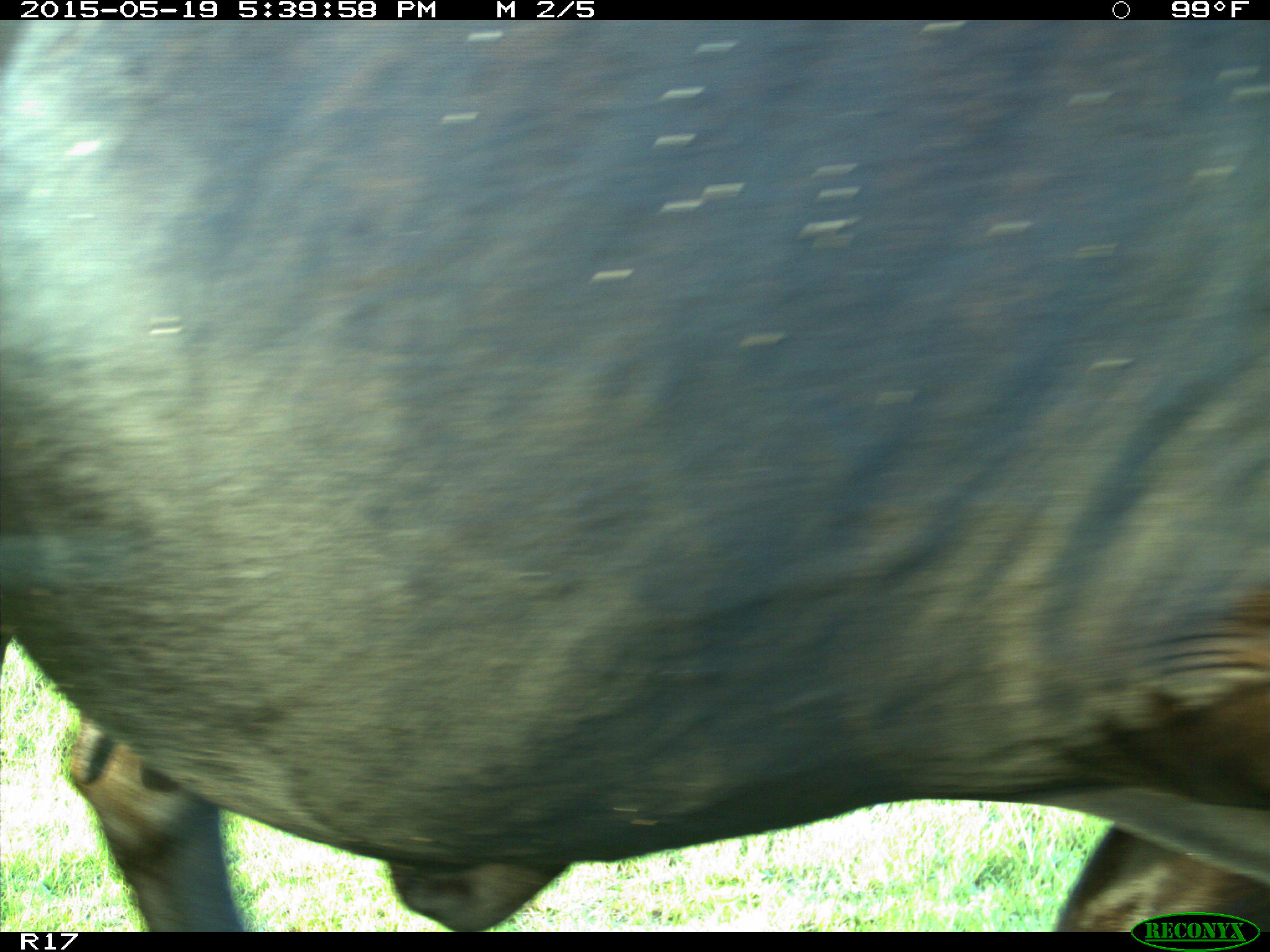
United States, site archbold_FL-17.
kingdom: Animalia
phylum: Chordata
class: Mammalia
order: Artiodactyla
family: Bovidae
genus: Bos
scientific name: Bos taurus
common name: domestic cow